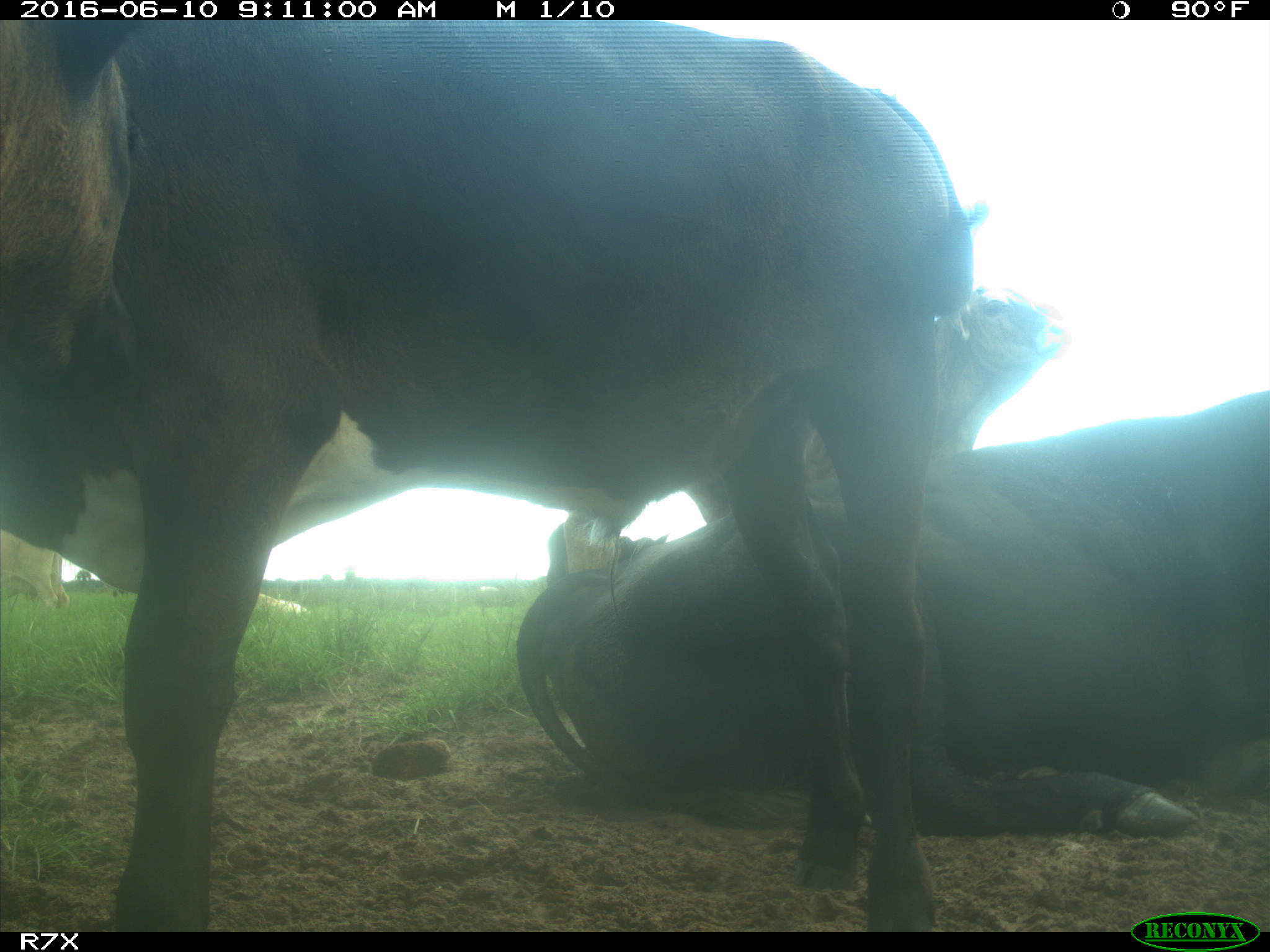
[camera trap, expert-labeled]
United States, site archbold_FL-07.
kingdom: Animalia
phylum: Chordata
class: Mammalia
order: Artiodactyla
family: Bovidae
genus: Bos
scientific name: Bos taurus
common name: domestic cow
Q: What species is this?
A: Bos taurus (domestic cow).